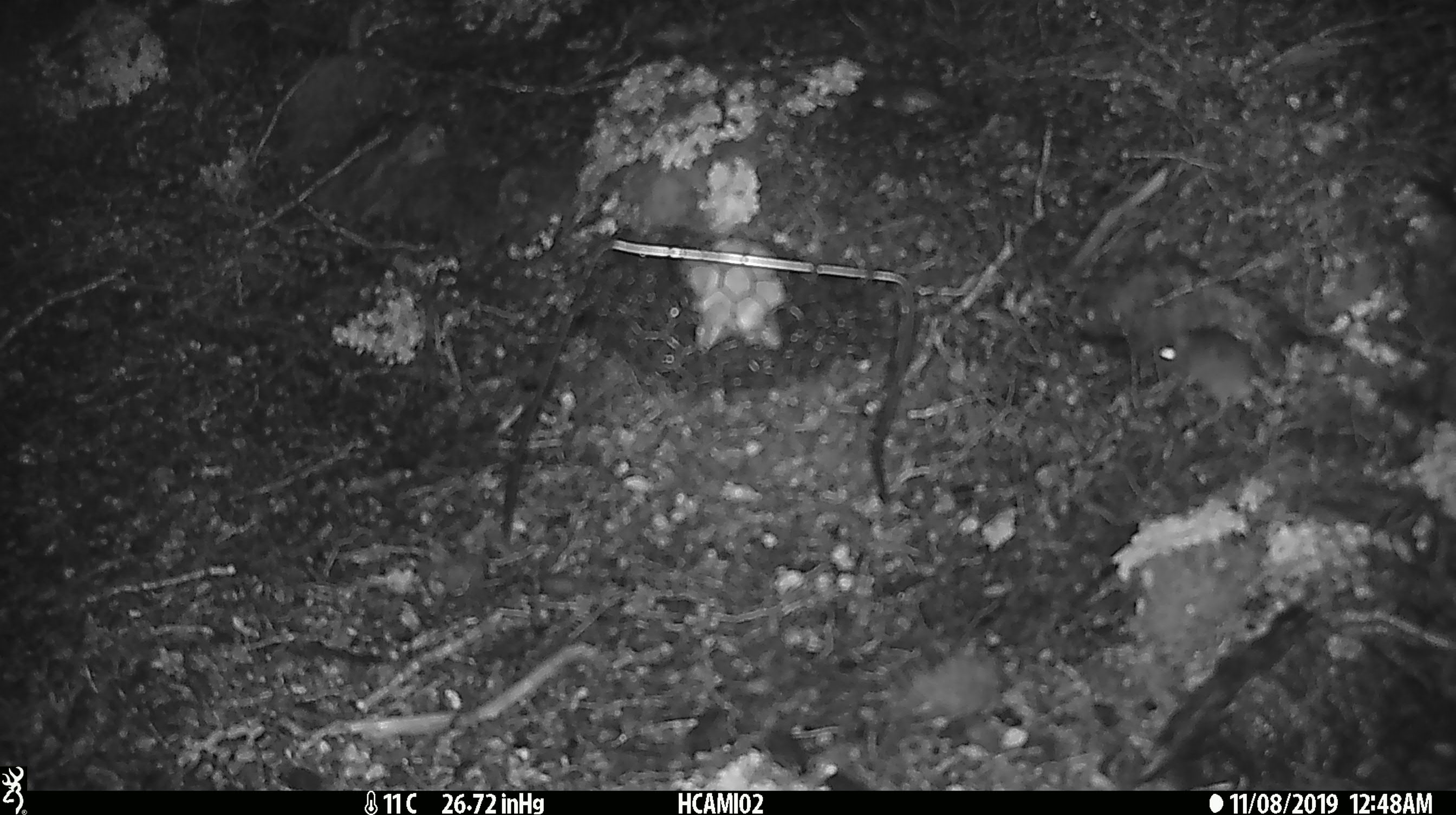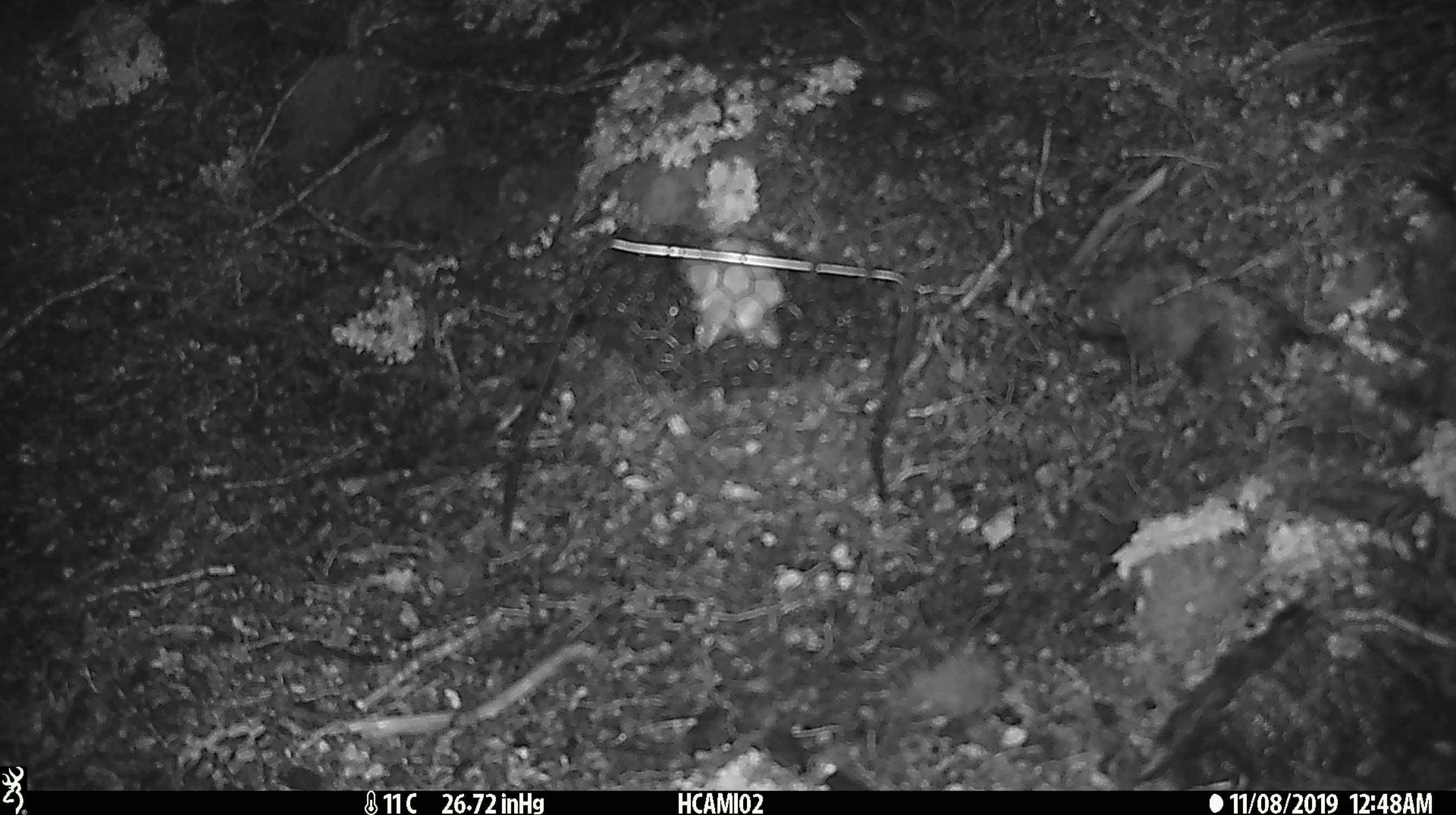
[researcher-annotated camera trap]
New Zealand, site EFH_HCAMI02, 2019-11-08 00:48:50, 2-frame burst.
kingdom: Animalia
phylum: Chordata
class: Mammalia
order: Rodentia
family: Muridae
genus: Mus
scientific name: Mus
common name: mouse